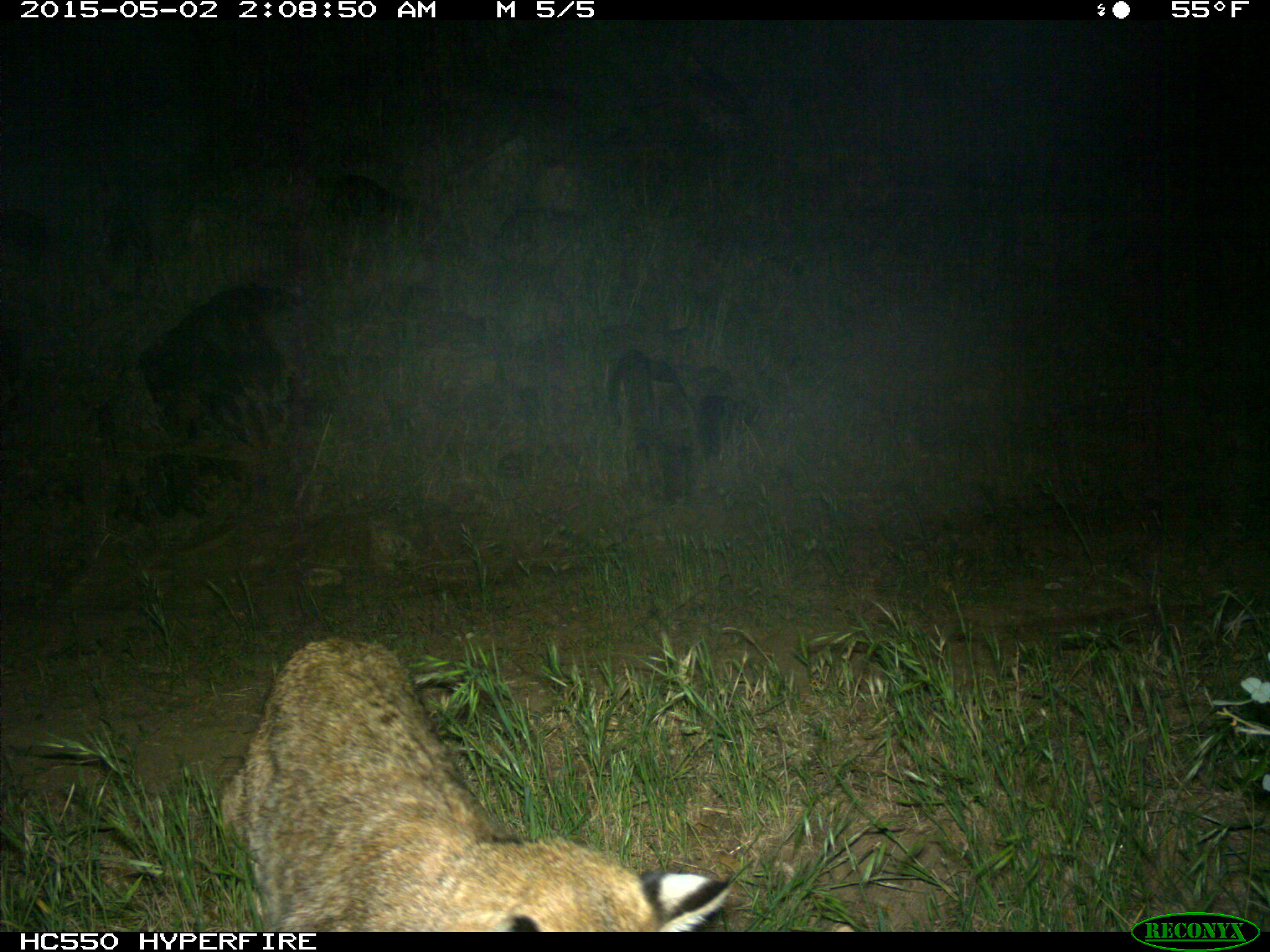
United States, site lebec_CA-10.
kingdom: Animalia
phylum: Chordata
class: Mammalia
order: Carnivora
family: Felidae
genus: Lynx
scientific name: Lynx rufus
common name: bobcat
Lynx rufus (bobcat).